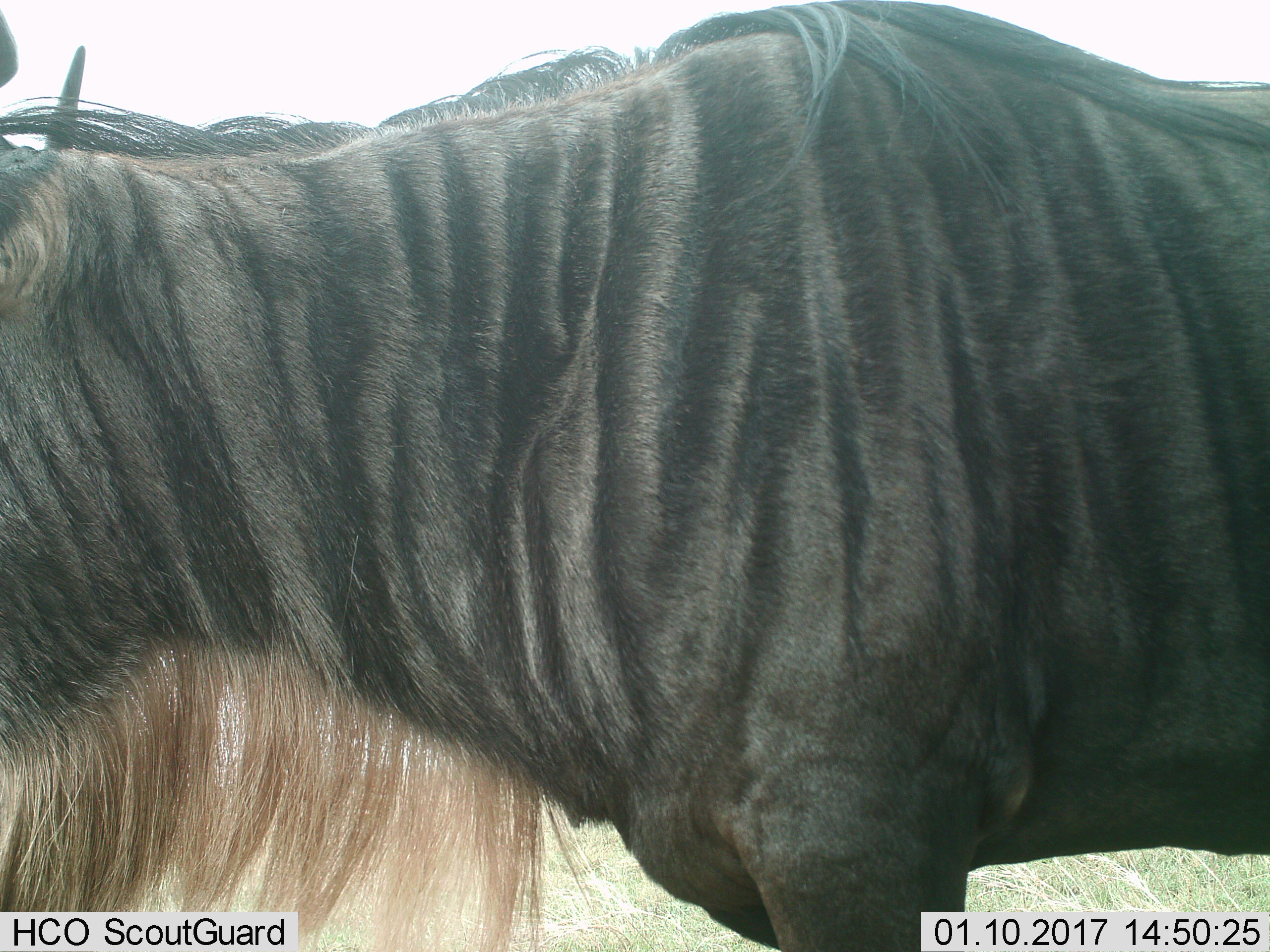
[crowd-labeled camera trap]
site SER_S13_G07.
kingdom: Animalia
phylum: Chordata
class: Mammalia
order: Artiodactyla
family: Bovidae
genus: Connochaetes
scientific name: Connochaetes taurinus taurinus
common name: blue wildebeest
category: wildebeestblue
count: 1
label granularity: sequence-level